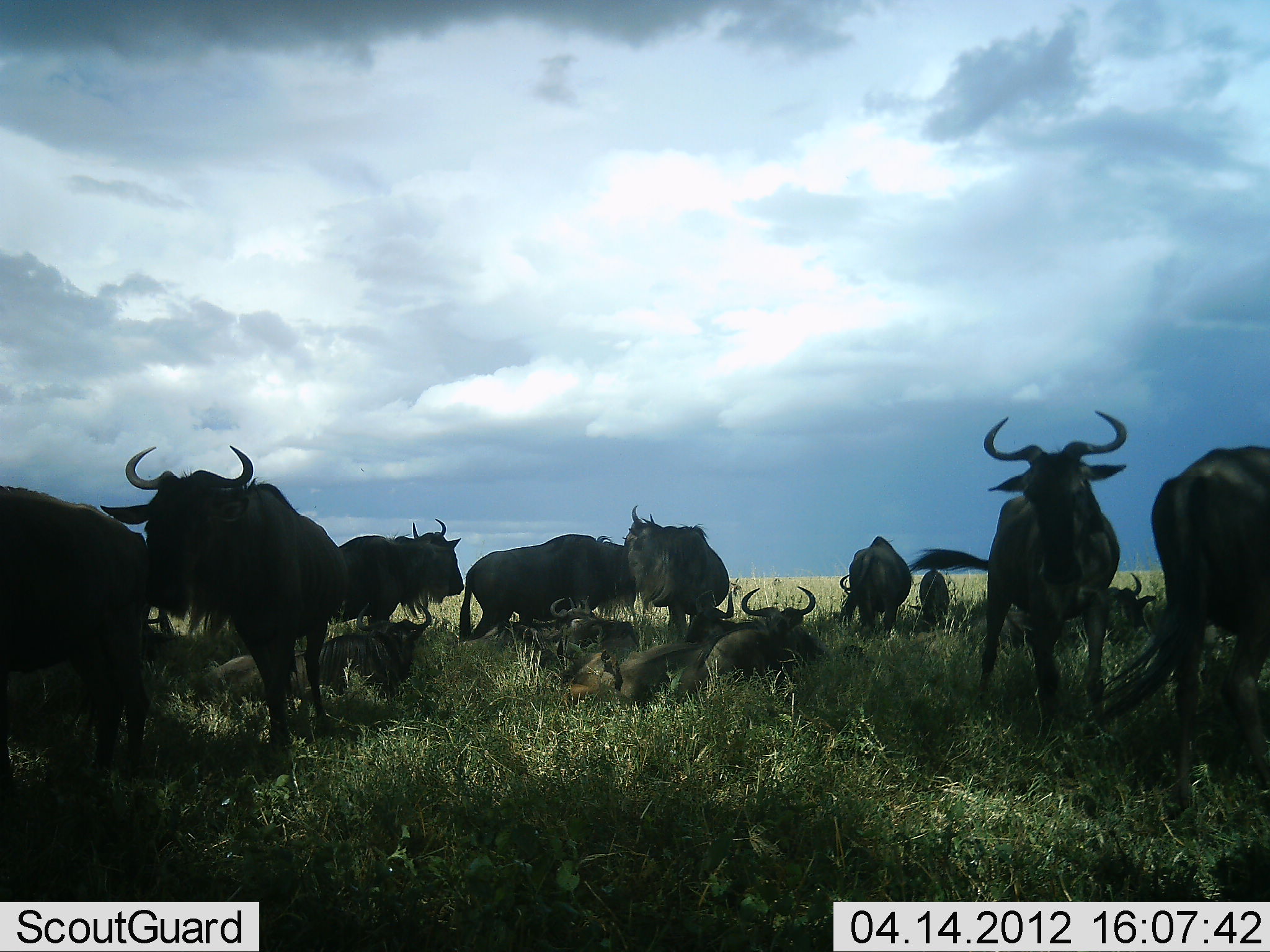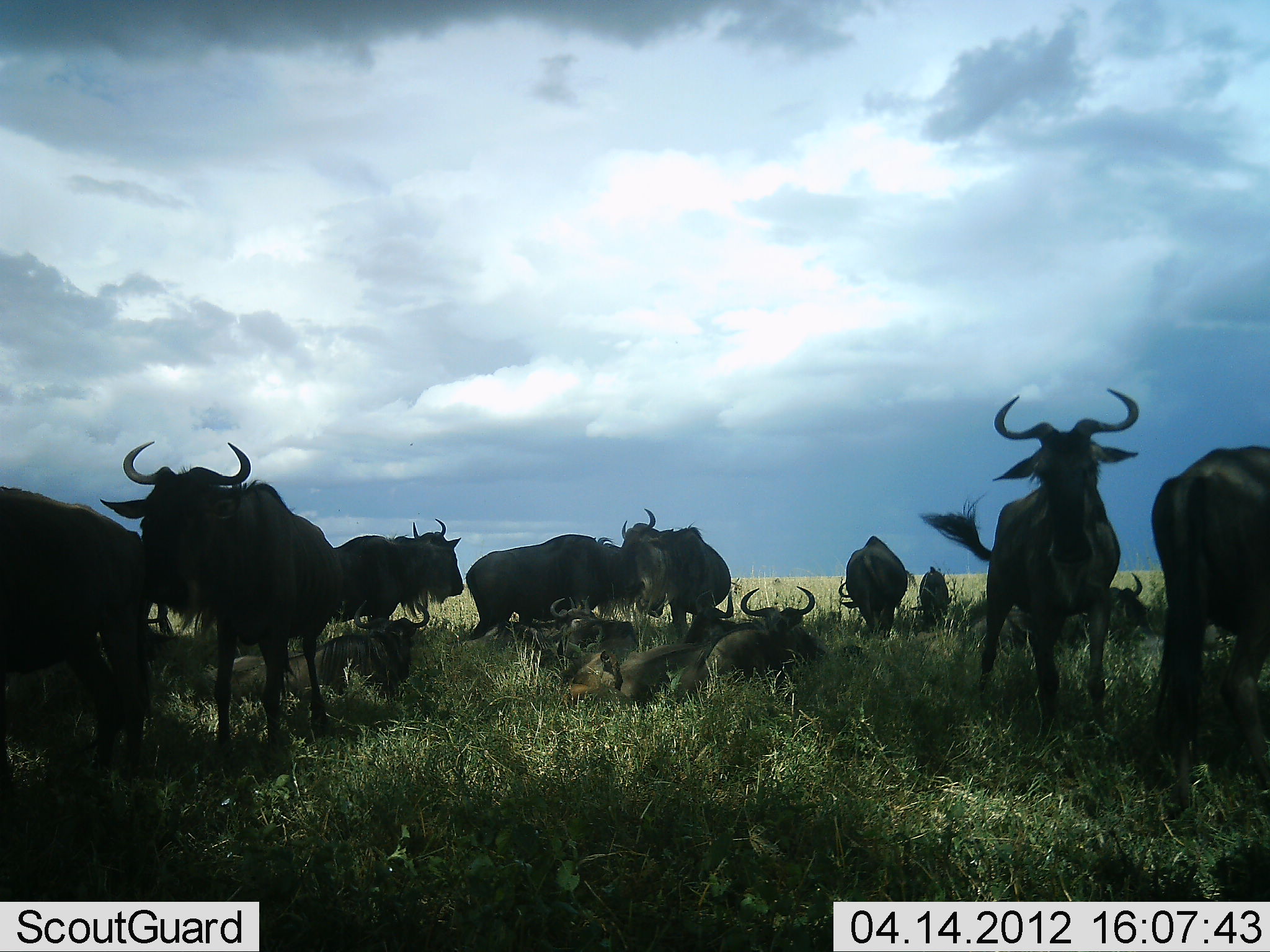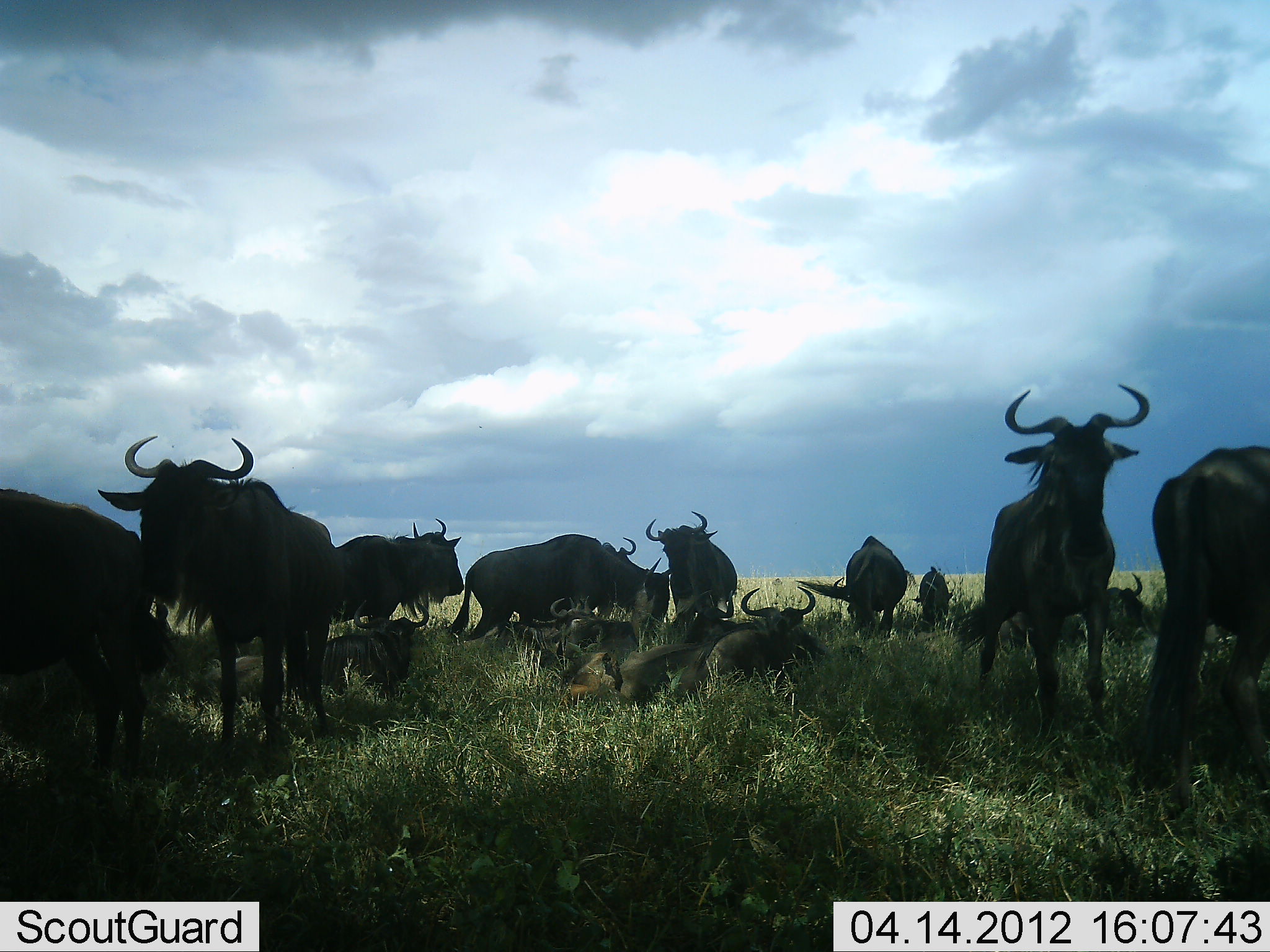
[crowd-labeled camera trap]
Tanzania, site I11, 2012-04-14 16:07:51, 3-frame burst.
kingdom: Animalia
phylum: Chordata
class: Mammalia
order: Artiodactyla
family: Bovidae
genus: Connochaetes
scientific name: Connochaetes taurinus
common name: blue wildebeest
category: wildebeest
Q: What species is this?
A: Wildebeest (blue wildebeest) (Connochaetes taurinus).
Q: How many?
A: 11-50.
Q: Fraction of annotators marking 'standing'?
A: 87%.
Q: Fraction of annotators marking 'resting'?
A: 93%.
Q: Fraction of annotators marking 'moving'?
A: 20%.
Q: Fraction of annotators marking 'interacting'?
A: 13%.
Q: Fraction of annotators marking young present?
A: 7%.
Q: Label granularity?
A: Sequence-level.